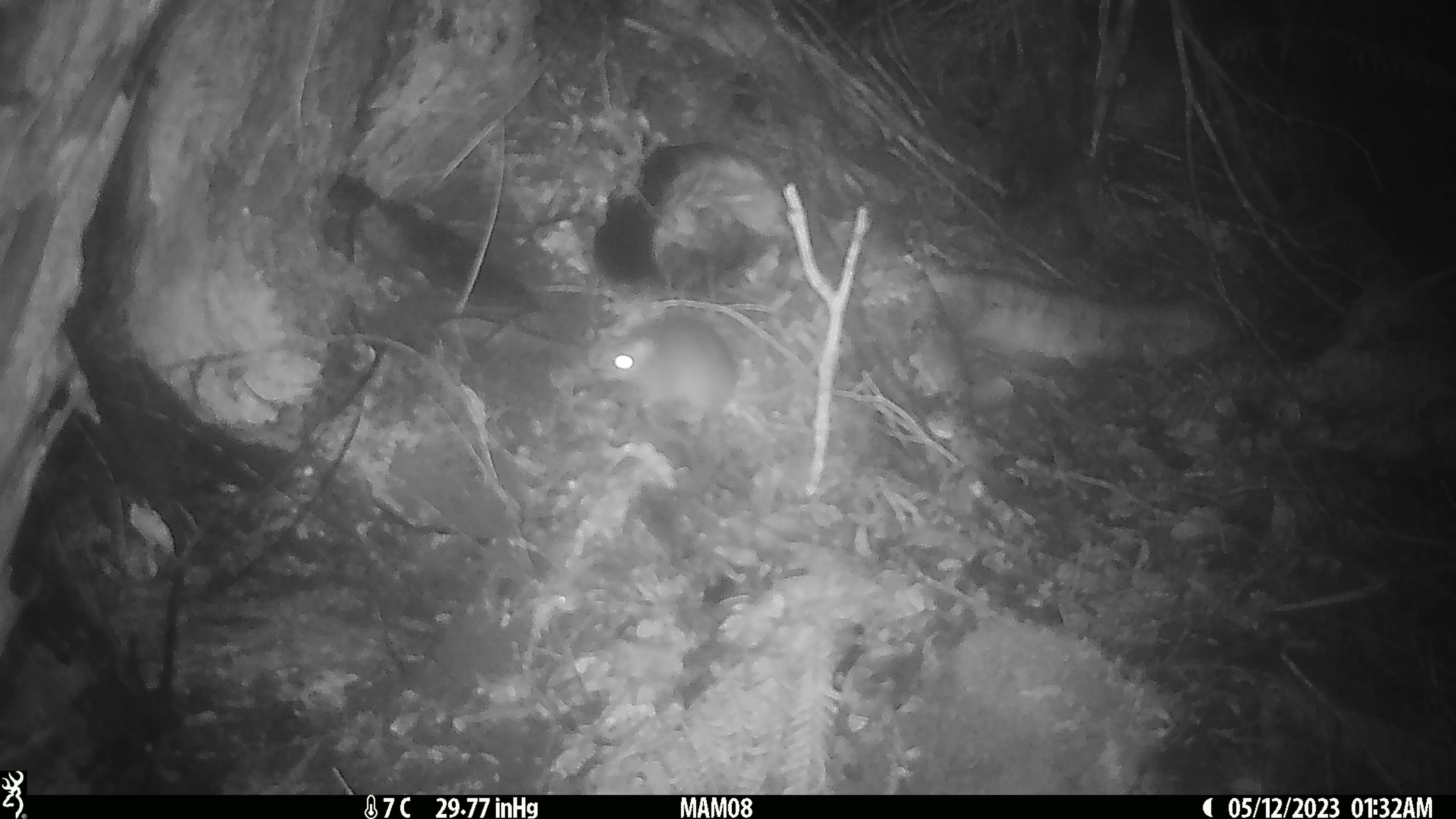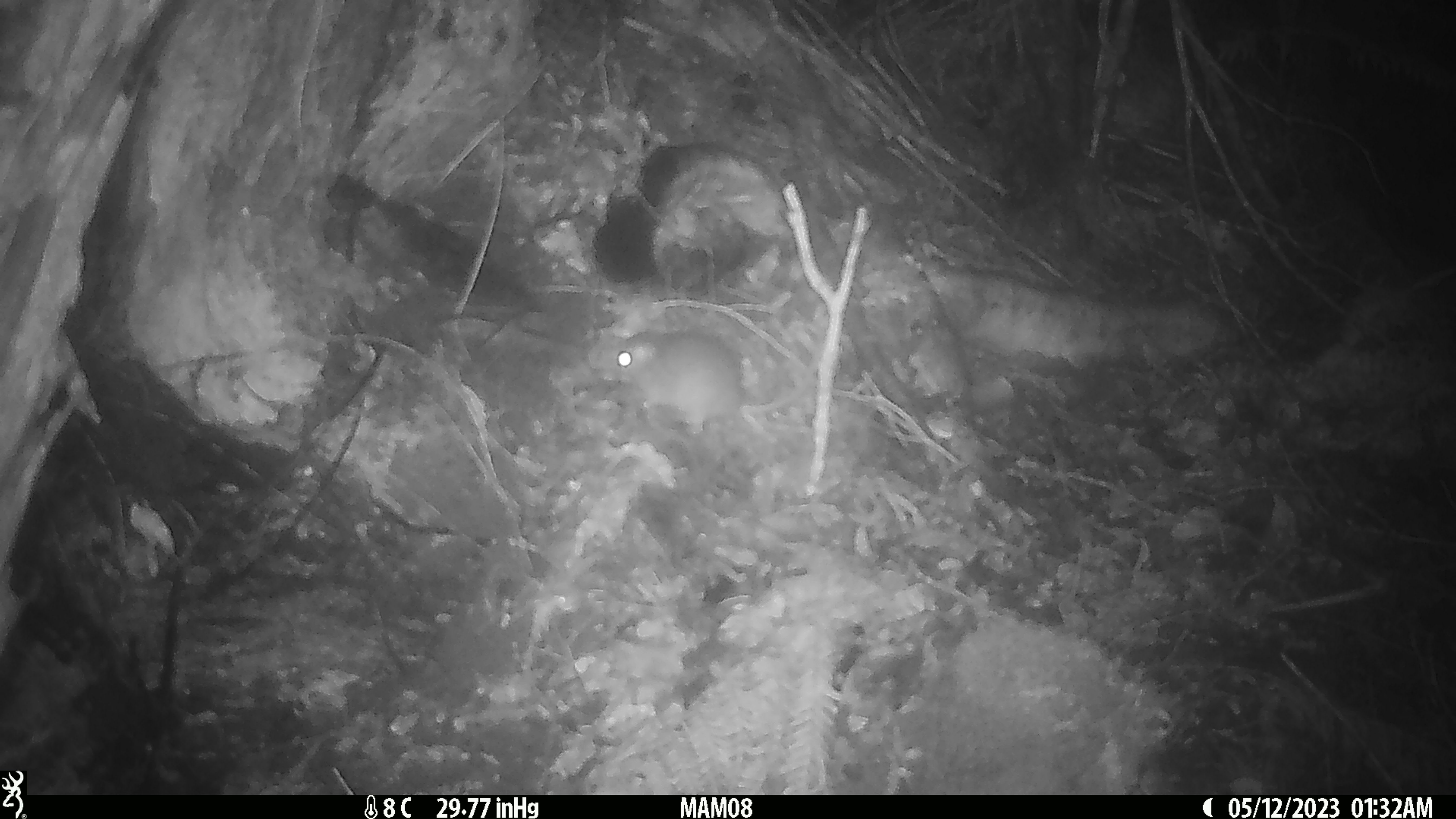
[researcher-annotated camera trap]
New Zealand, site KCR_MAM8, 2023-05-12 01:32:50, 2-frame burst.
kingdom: Animalia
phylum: Chordata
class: Mammalia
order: Rodentia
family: Muridae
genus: Rattus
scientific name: Rattus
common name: rat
Rat (Rattus).